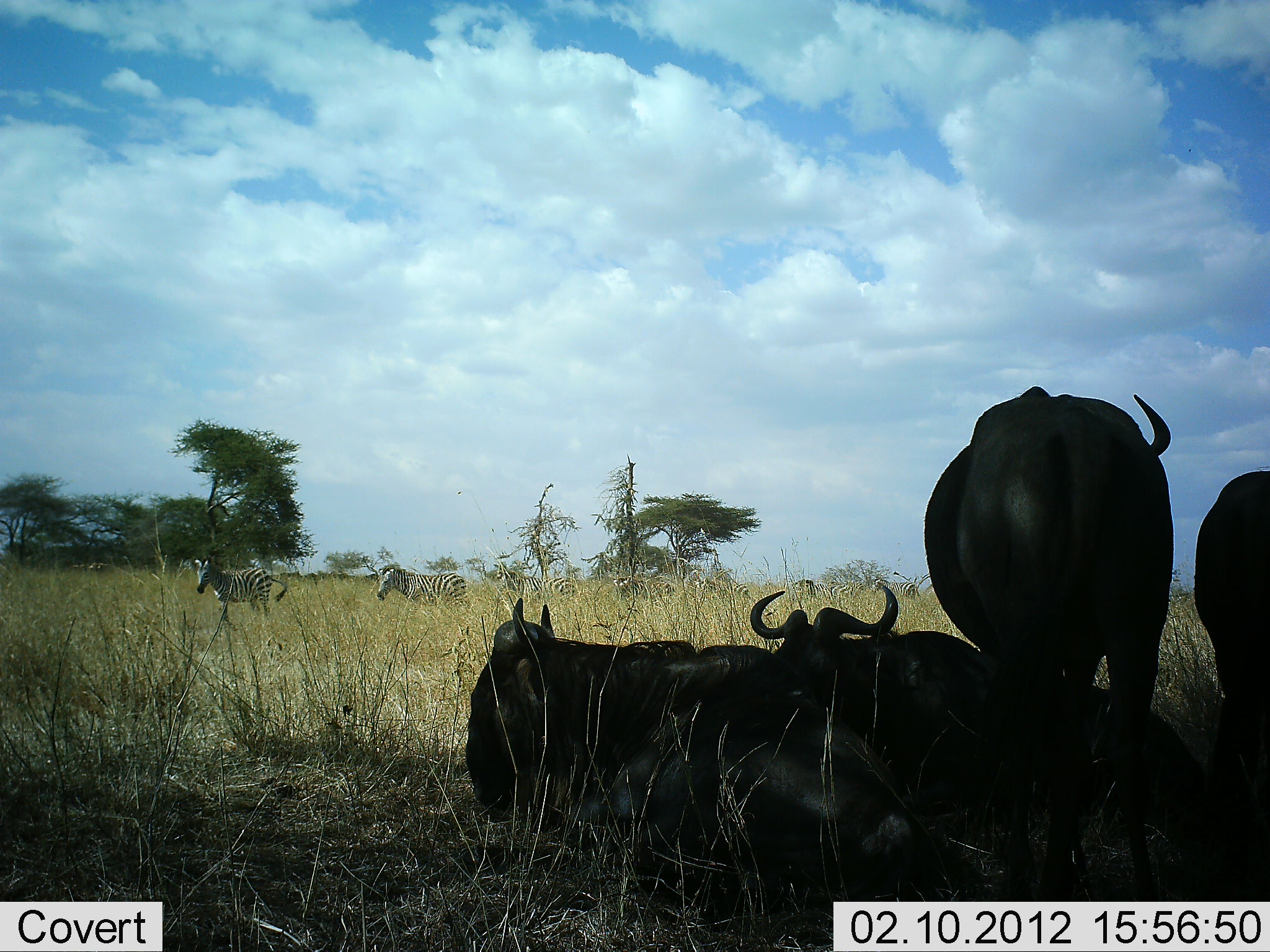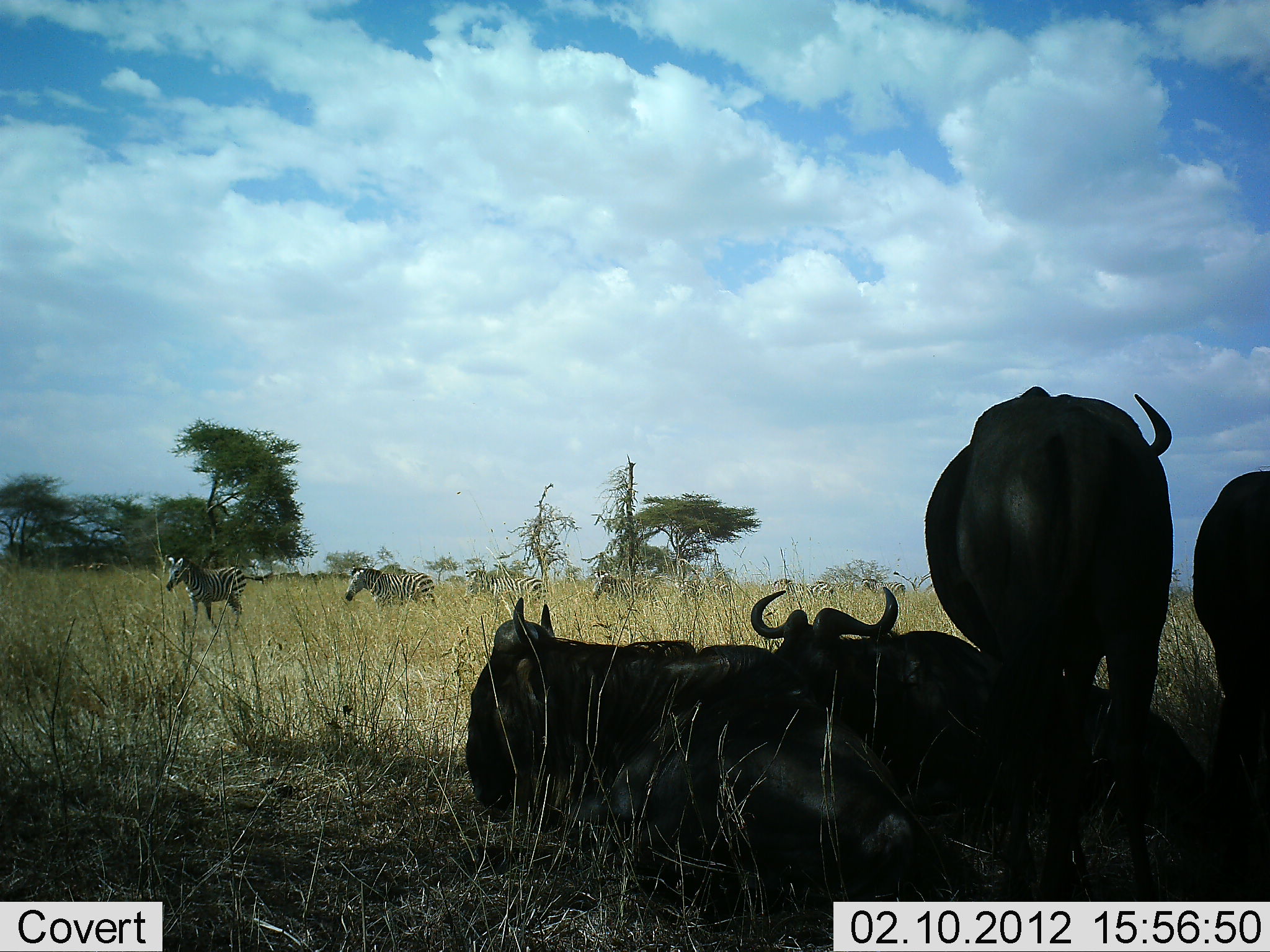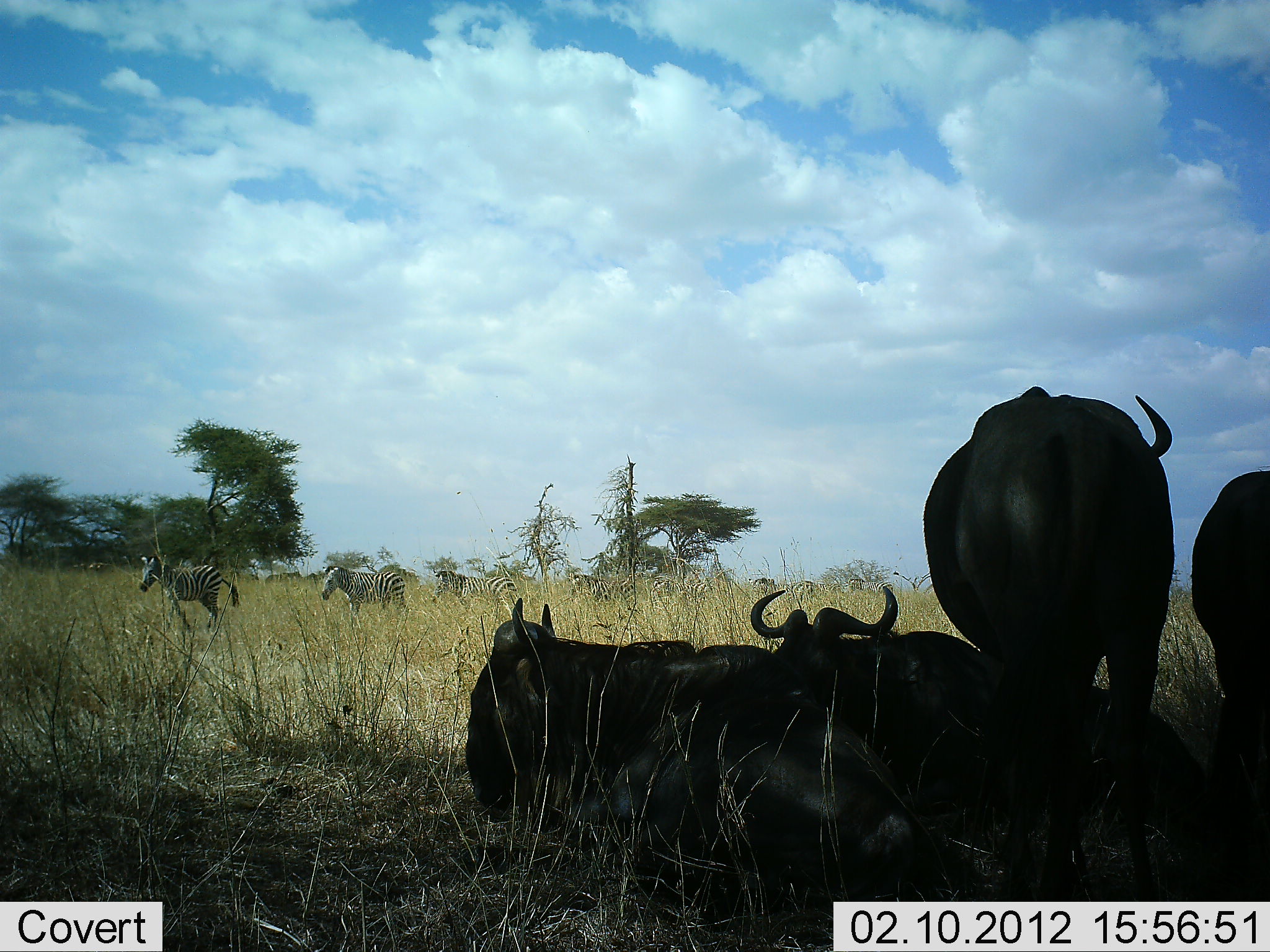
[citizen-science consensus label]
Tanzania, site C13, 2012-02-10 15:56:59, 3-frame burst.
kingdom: Animalia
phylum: Chordata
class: Mammalia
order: Artiodactyla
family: Bovidae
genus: Connochaetes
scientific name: Connochaetes taurinus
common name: blue wildebeest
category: wildebeest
Wildebeest (blue wildebeest) (Connochaetes taurinus), count 4. Behavior (volunteer vote fractions): standing 76%, resting 95%, moving 0%, interacting 5%. Young present (vote fraction): 0%. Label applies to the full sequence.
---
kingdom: Animalia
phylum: Chordata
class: Mammalia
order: Perissodactyla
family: Equidae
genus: Equus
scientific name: Equus quagga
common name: plains zebra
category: zebra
Zebra (plains zebra) (Equus quagga), count 7. Behavior (volunteer vote fractions): standing 5%, resting 0%, moving 95%, interacting 0%. Young present (vote fraction): 0%. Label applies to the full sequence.